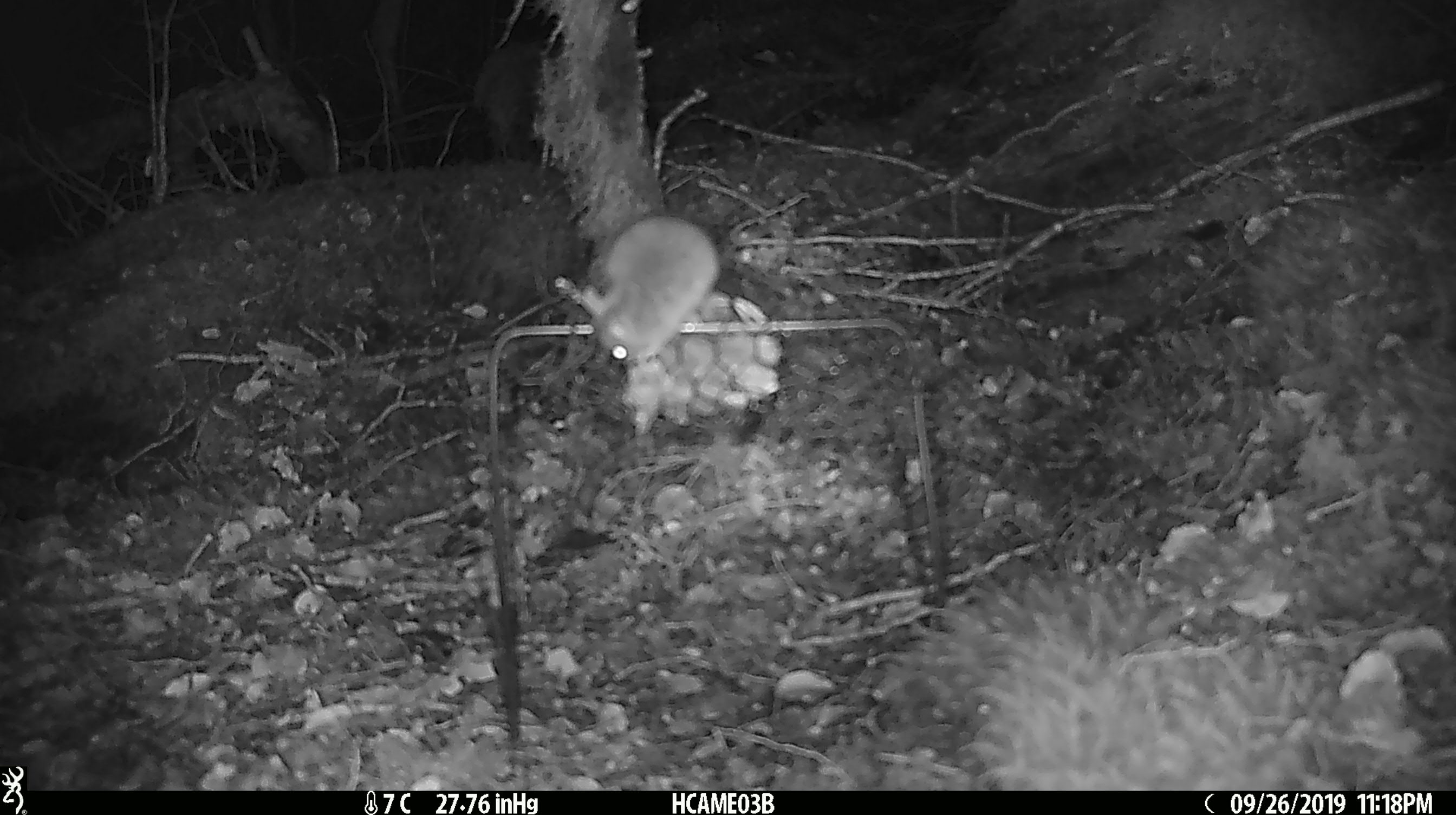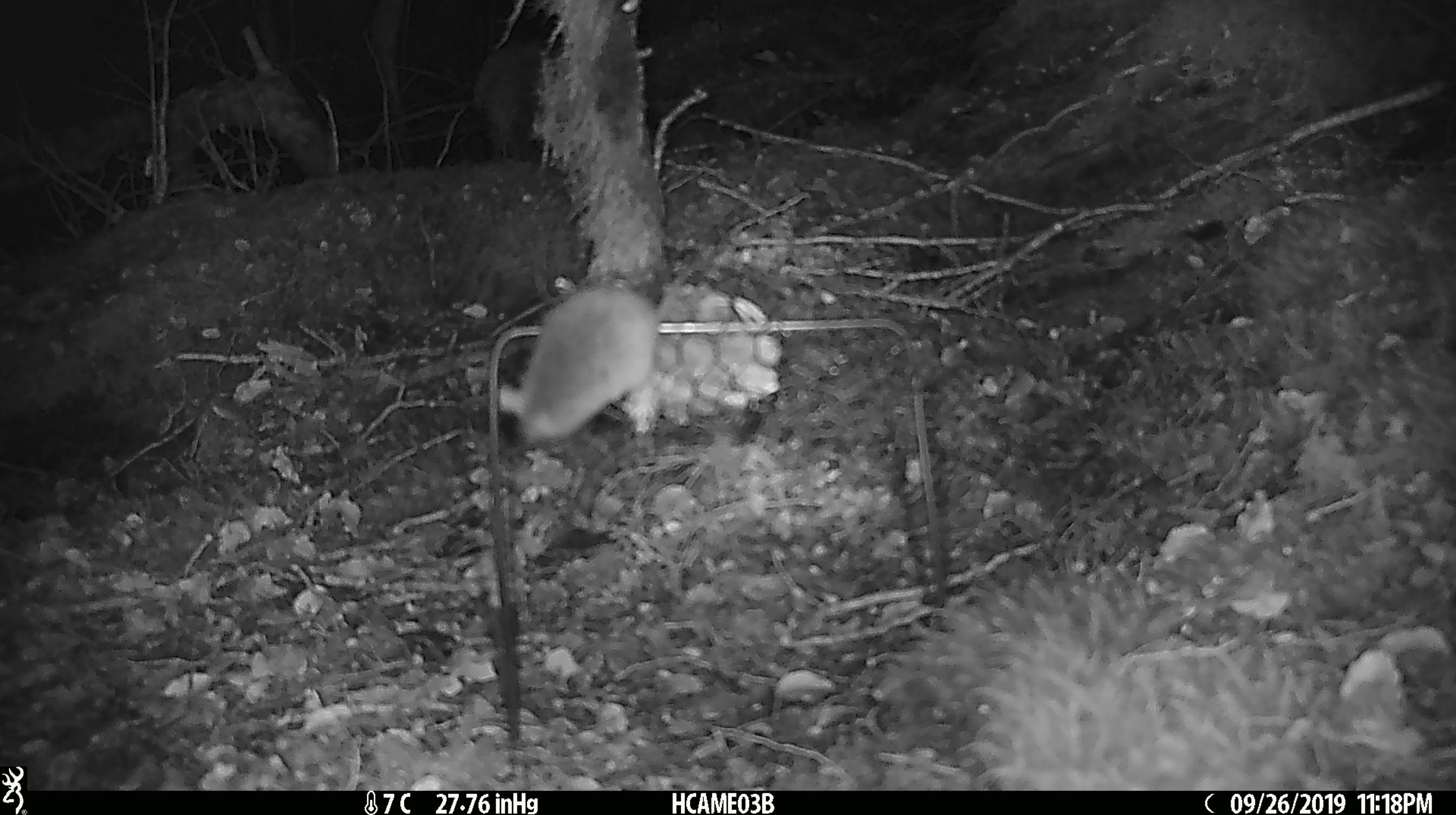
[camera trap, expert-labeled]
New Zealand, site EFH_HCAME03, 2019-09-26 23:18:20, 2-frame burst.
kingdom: Animalia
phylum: Chordata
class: Mammalia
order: Rodentia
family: Muridae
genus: Mus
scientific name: Mus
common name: mouse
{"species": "mouse (Mus)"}